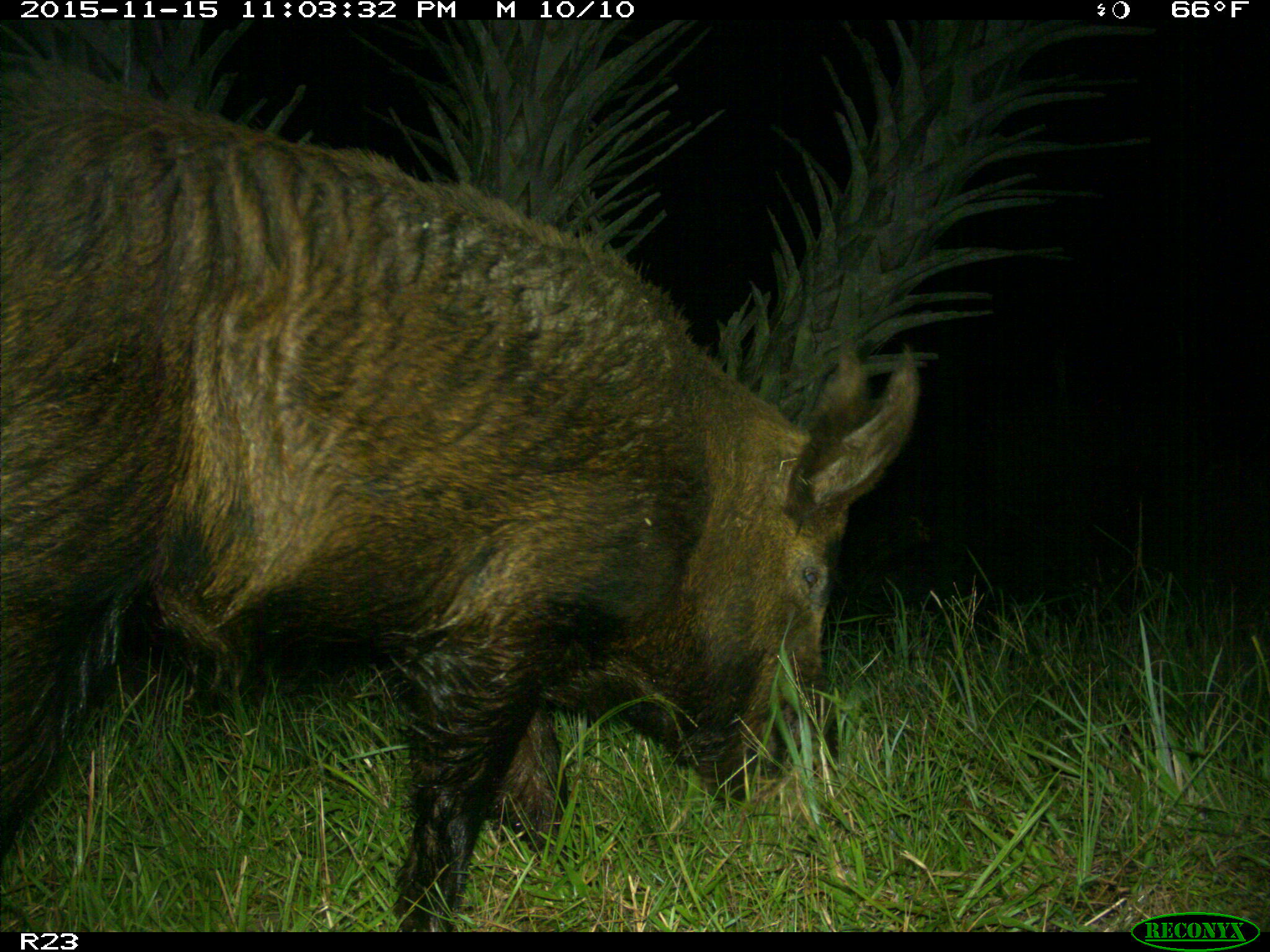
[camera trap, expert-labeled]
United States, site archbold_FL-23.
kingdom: Animalia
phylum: Chordata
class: Mammalia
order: Artiodactyla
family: Suidae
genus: Sus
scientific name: Sus scrofa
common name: wild boar